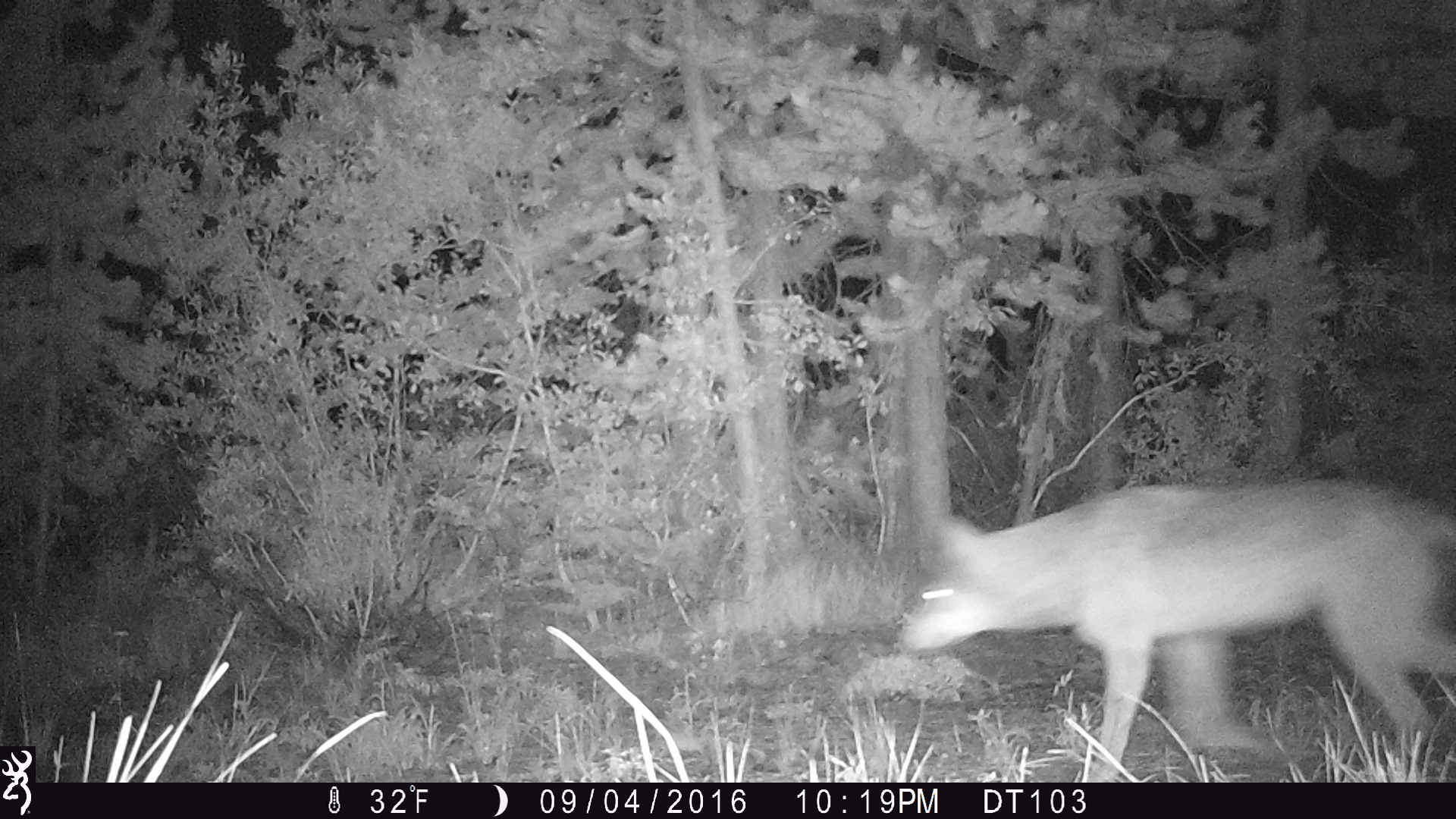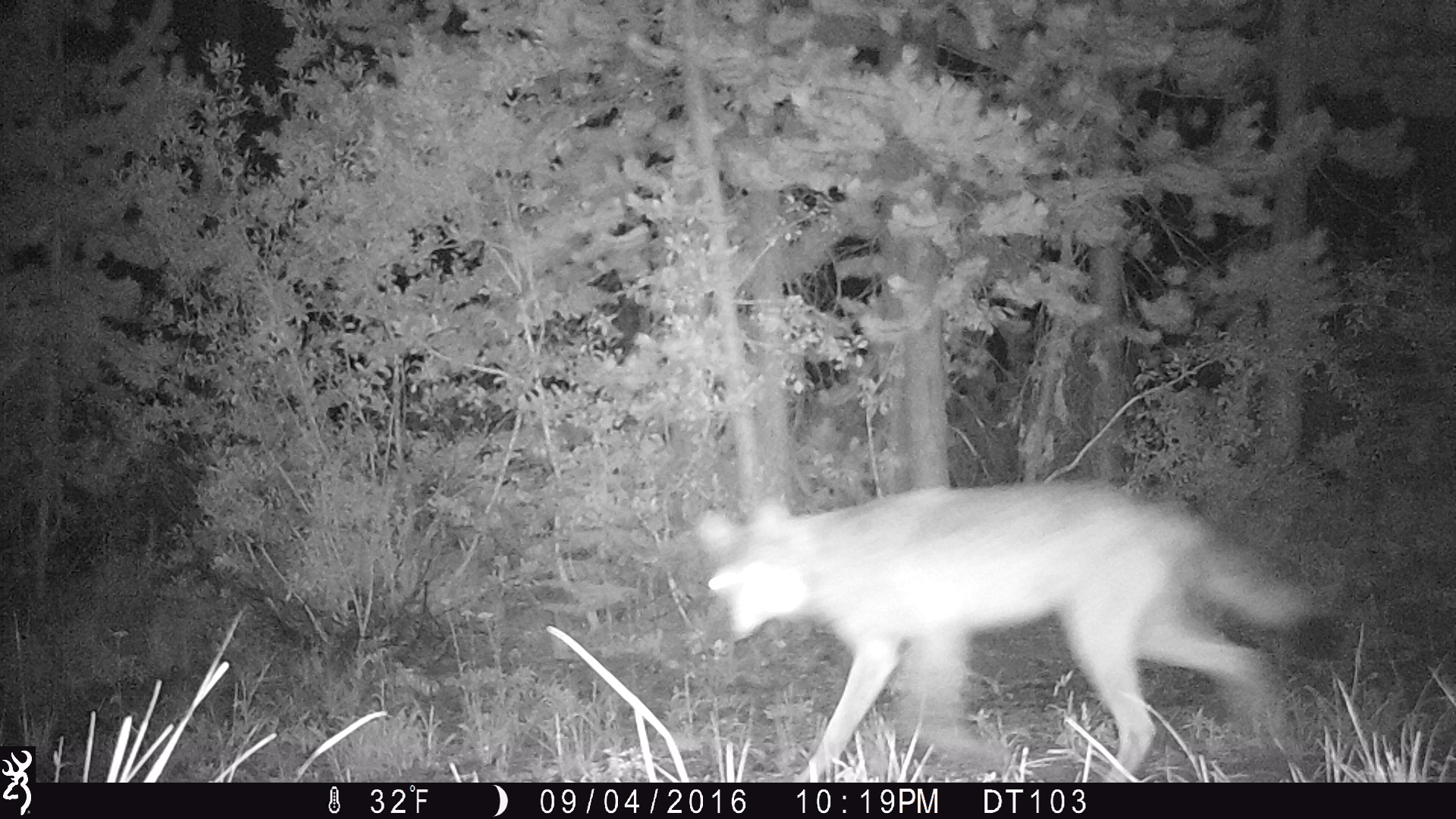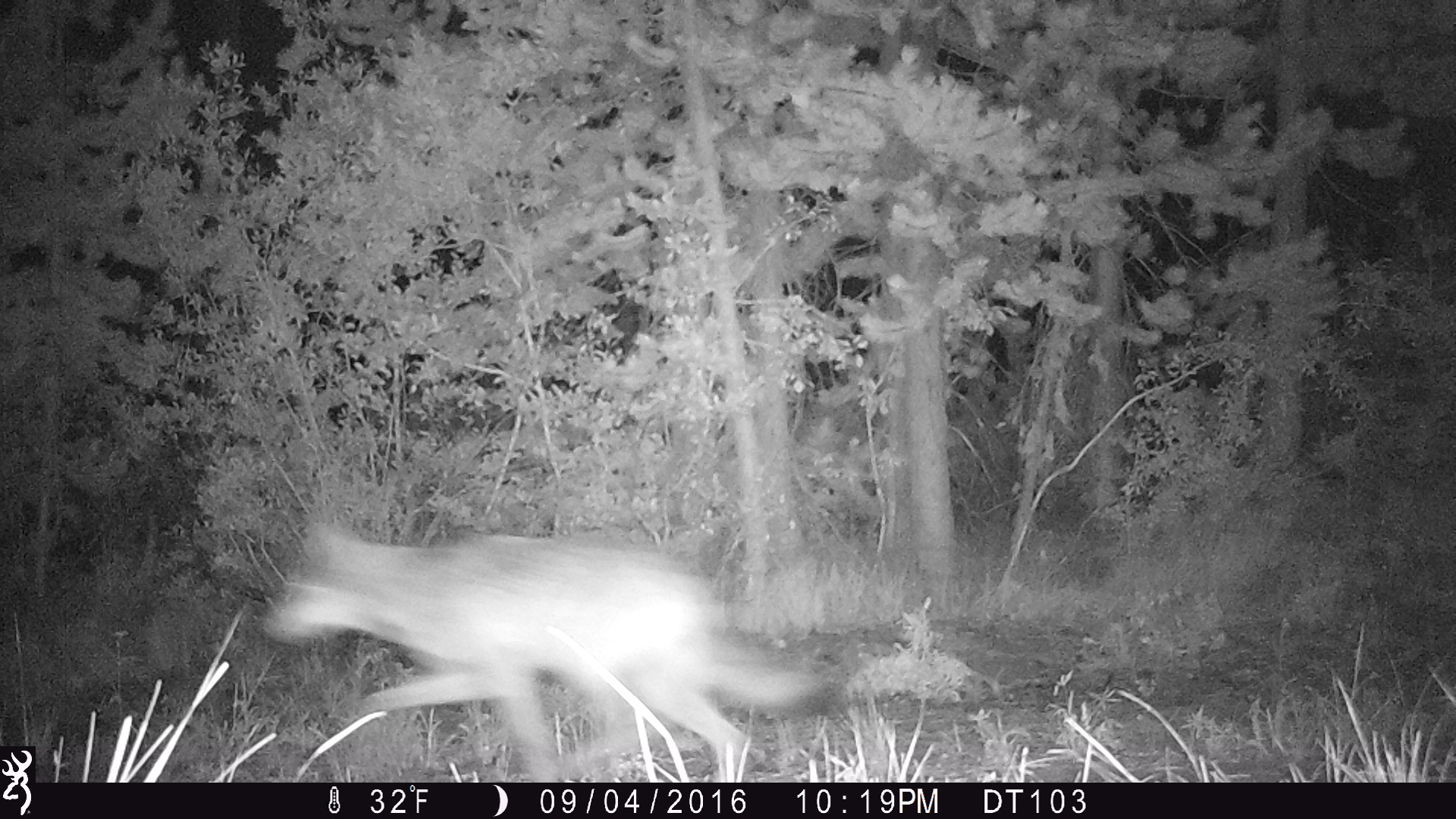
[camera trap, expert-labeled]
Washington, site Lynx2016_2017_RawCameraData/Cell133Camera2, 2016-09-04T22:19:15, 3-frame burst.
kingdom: Animalia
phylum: Chordata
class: Mammalia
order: Carnivora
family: Canidae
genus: Canis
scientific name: Canis latrans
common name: coyote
Canis latrans (coyote). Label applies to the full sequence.